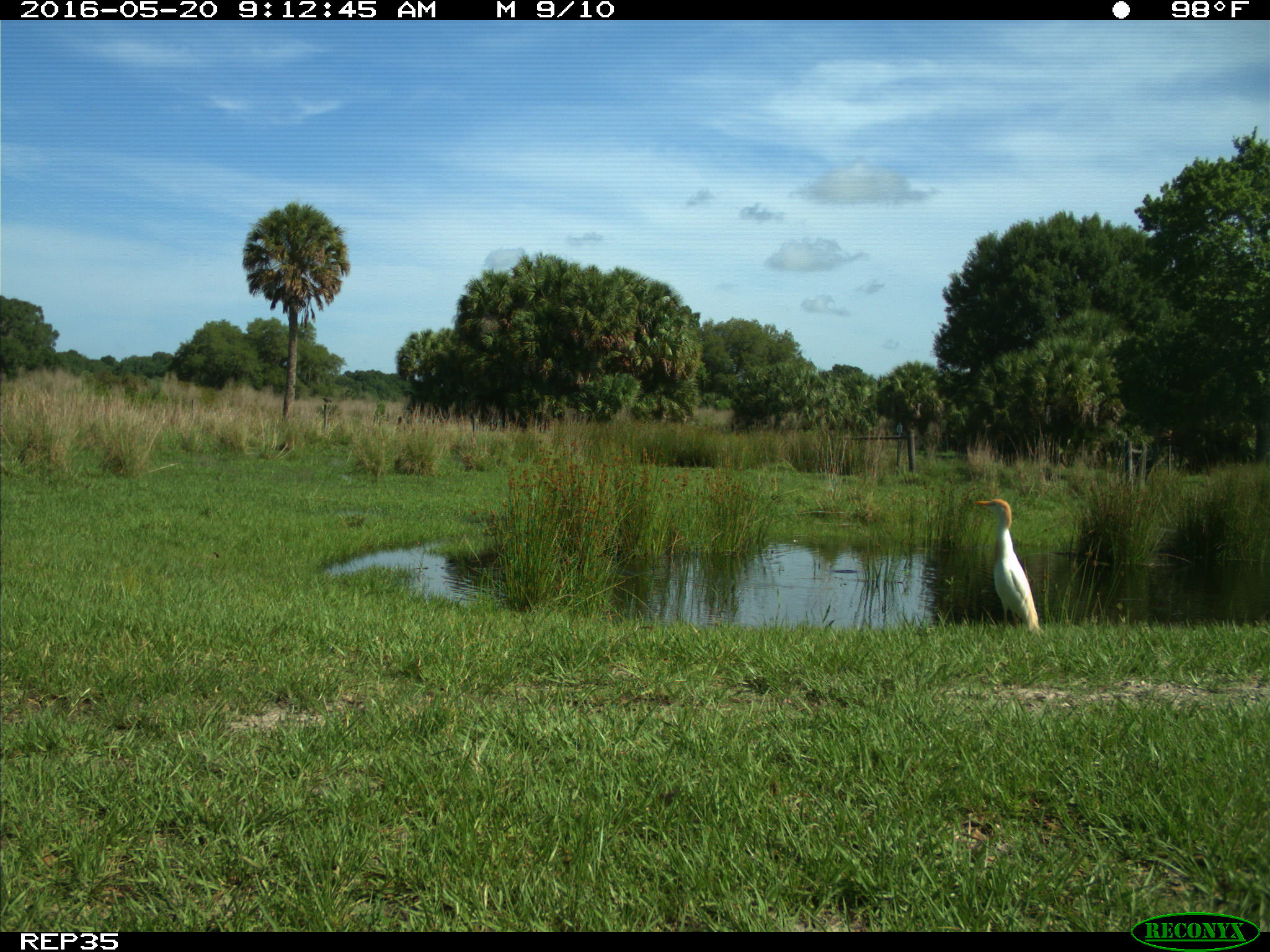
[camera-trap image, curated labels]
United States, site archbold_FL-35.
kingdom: Animalia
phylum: Chordata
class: Aves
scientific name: Aves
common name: birds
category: unidentified bird